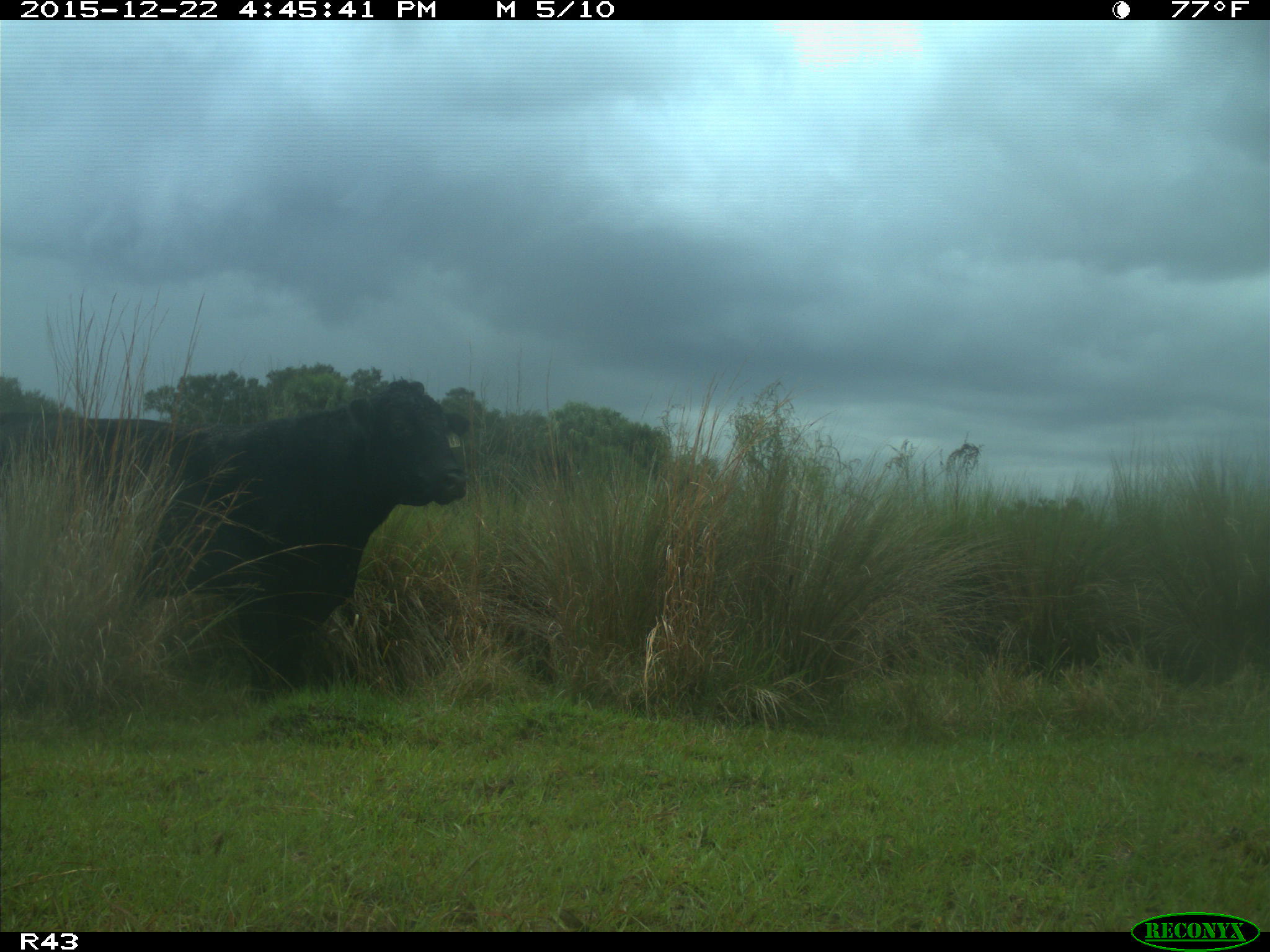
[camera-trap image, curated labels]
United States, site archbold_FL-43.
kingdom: Animalia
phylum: Chordata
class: Mammalia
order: Artiodactyla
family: Bovidae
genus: Bos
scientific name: Bos taurus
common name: domestic cow